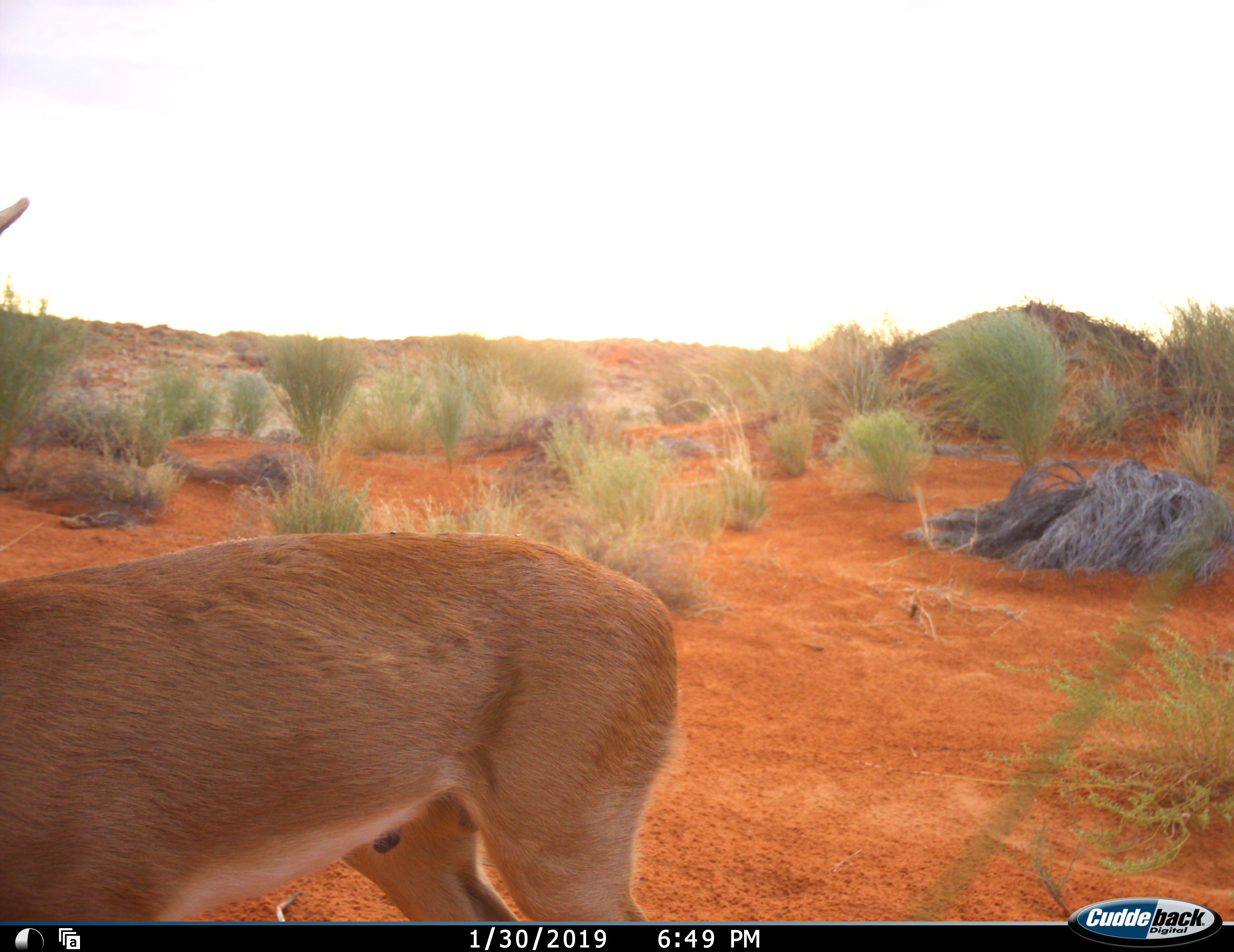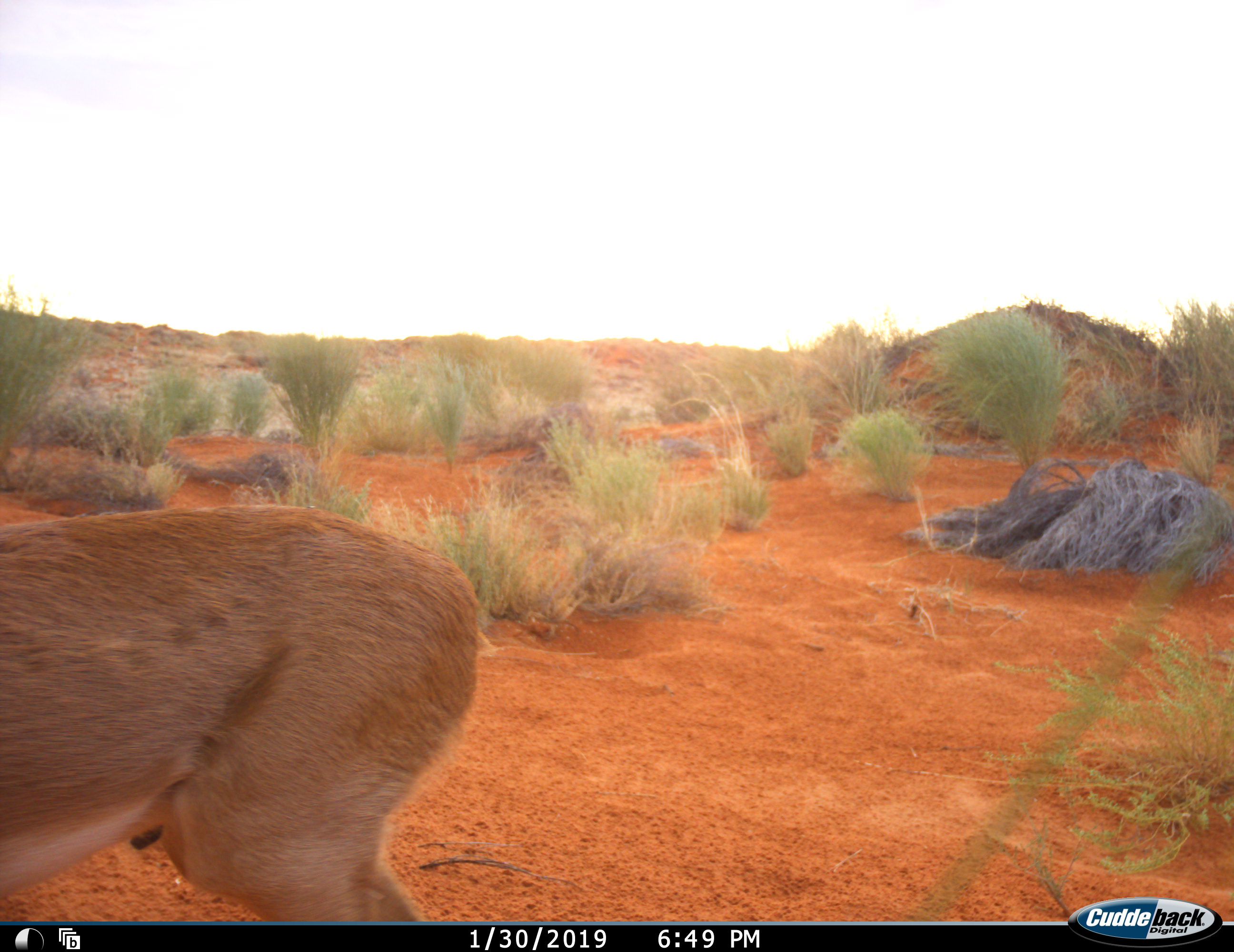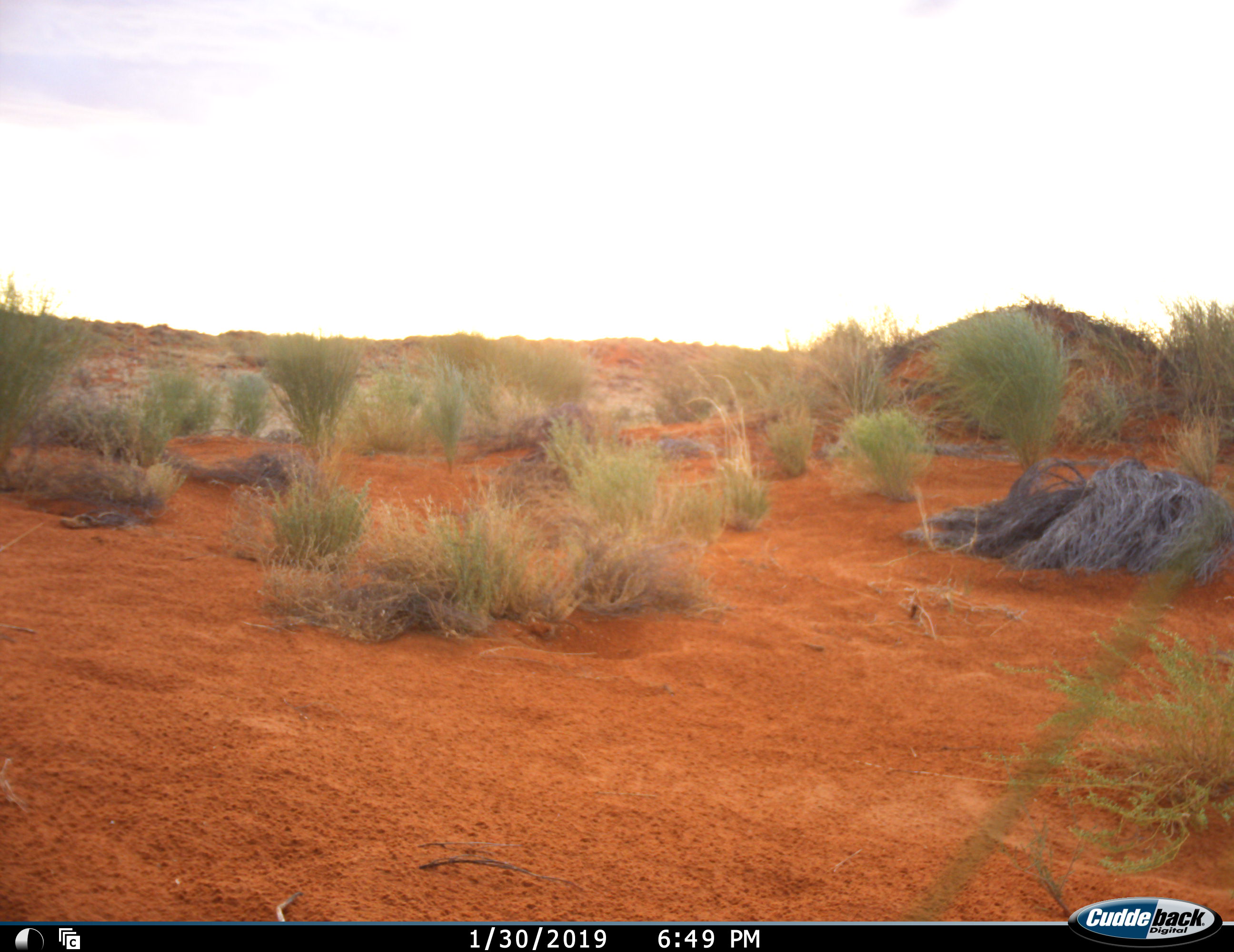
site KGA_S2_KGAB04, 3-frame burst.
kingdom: Animalia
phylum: Chordata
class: Mammalia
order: Artiodactyla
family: Bovidae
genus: Raphicerus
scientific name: Raphicerus campestris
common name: steenbok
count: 1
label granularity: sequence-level